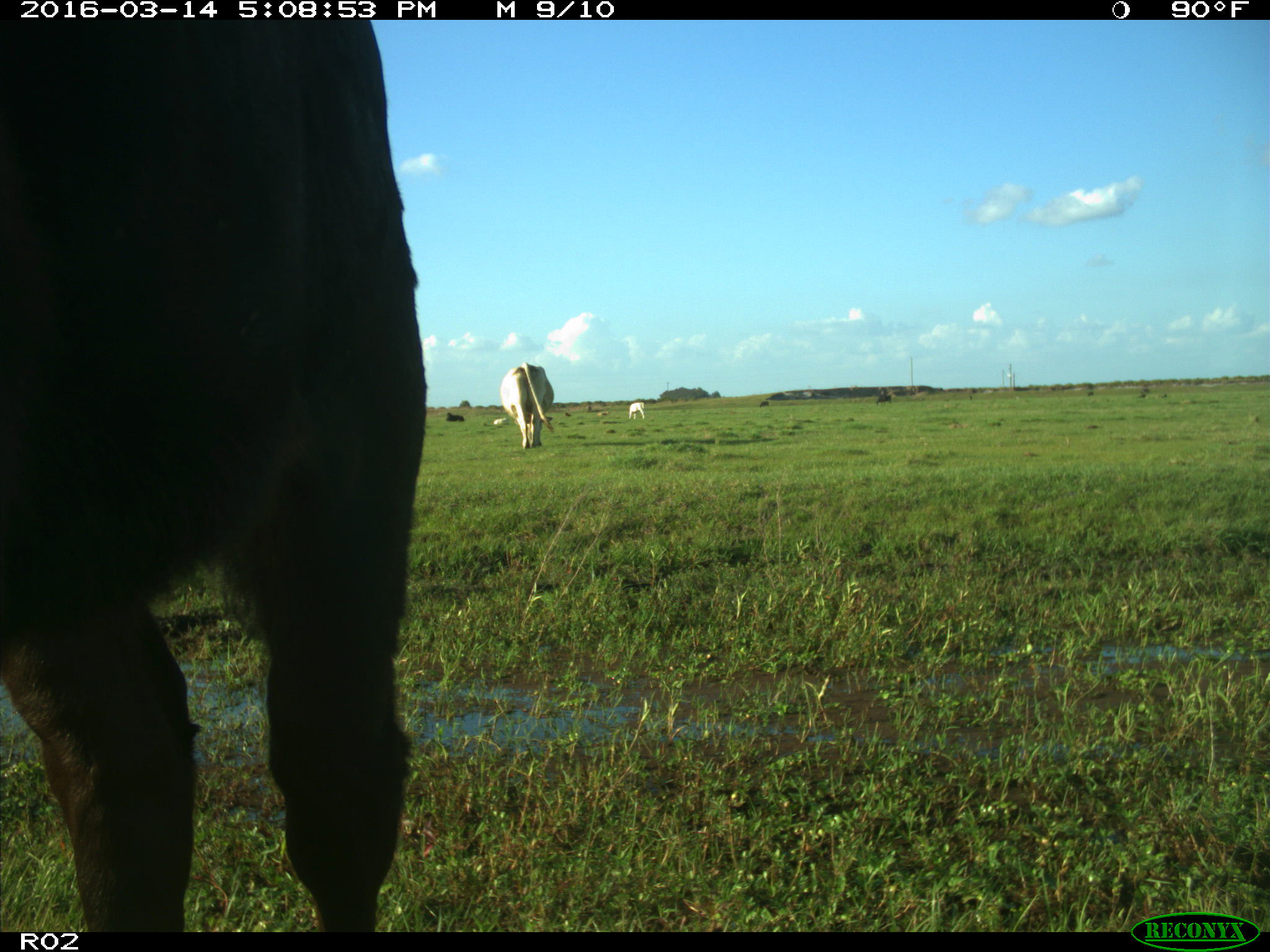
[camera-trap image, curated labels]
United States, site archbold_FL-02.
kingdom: Animalia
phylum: Chordata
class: Mammalia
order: Artiodactyla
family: Bovidae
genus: Bos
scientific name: Bos taurus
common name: domestic cow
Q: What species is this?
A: Bos taurus (domestic cow).